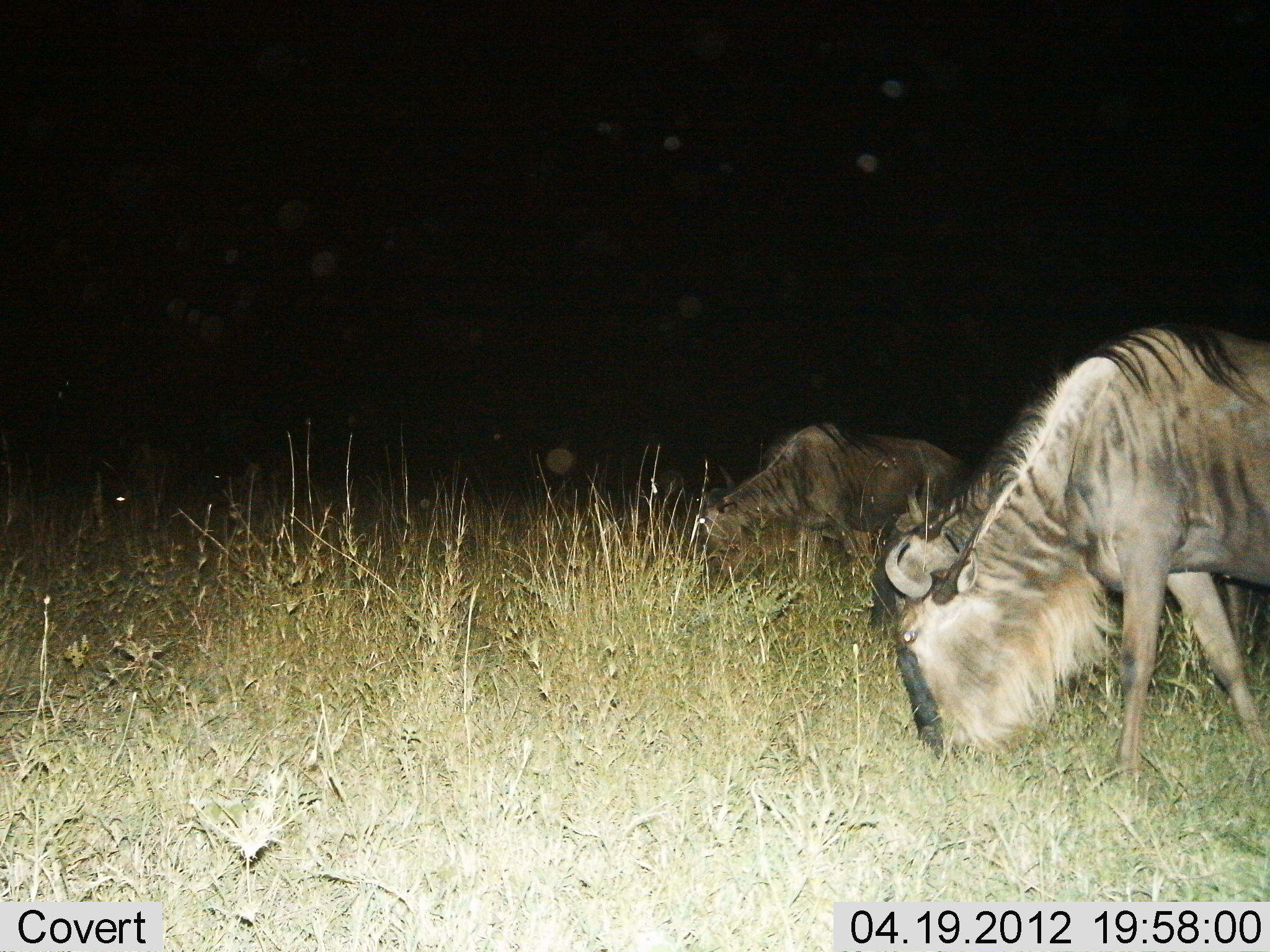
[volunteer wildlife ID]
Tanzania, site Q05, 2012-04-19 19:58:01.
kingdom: Animalia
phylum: Chordata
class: Mammalia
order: Artiodactyla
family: Bovidae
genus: Connochaetes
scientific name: Connochaetes taurinus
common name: blue wildebeest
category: wildebeest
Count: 2.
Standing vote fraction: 19%.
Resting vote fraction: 0%.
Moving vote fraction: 8%.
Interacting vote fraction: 0%.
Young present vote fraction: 0%.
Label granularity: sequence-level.